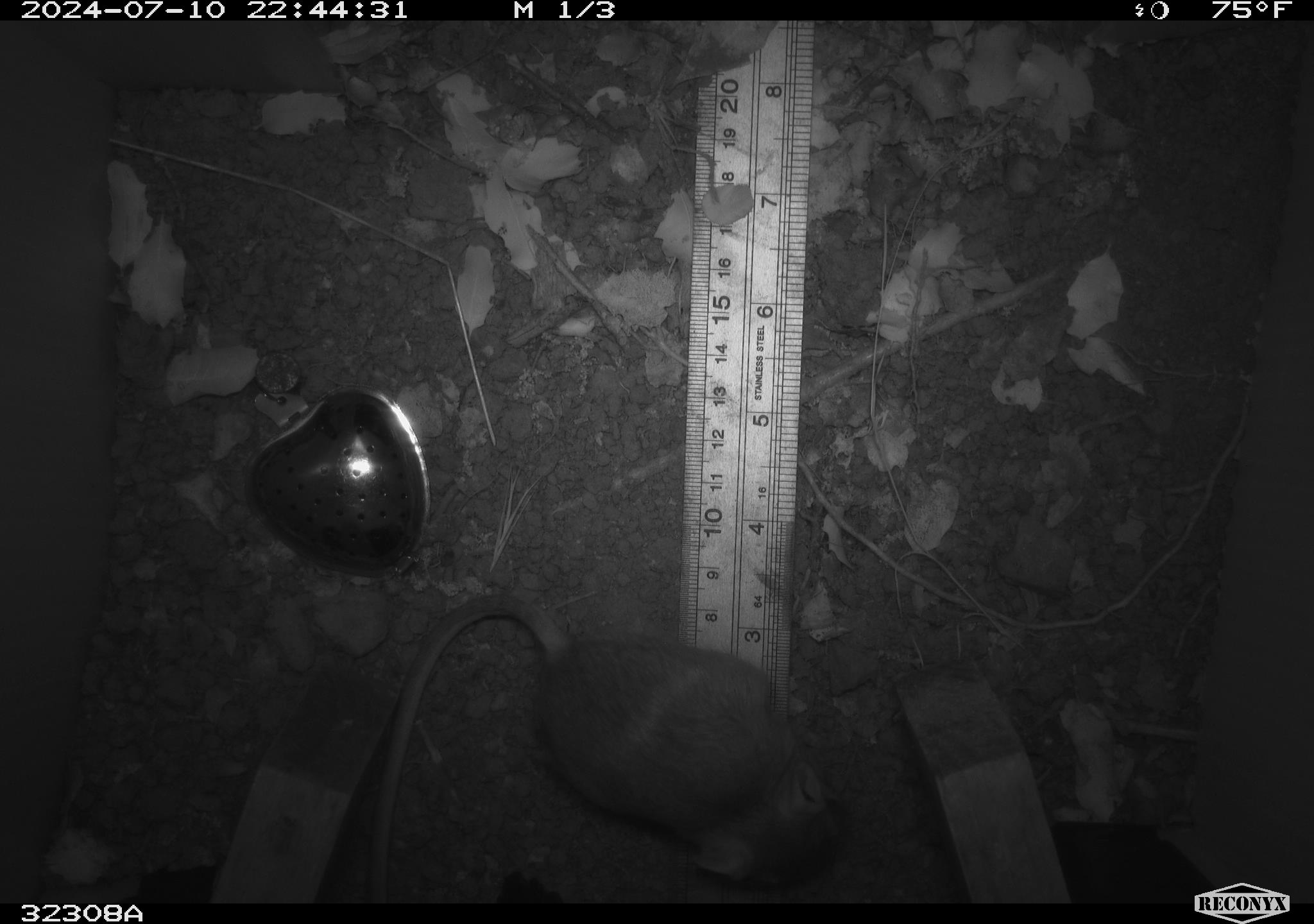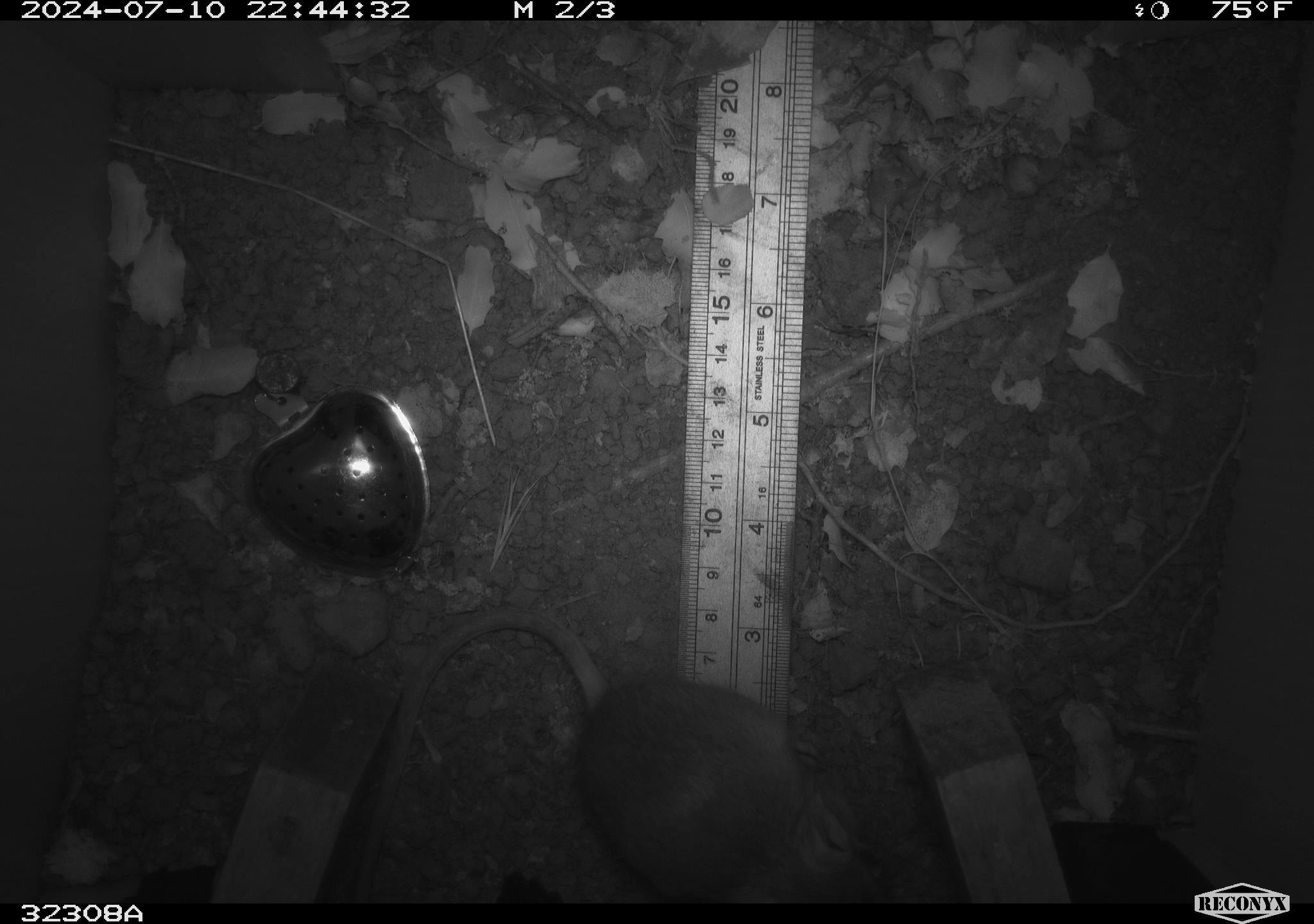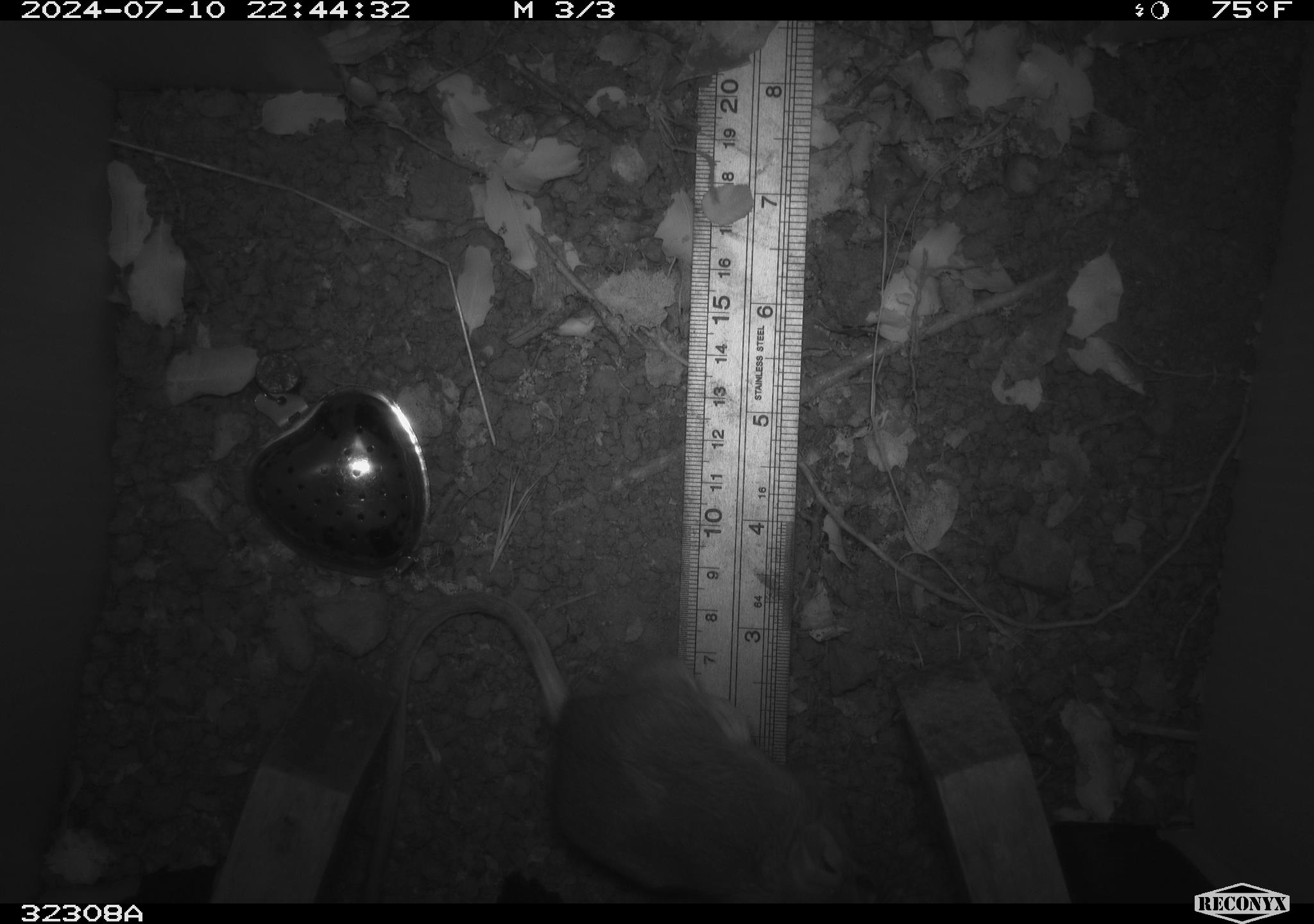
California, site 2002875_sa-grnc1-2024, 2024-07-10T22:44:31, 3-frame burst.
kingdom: Animalia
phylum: Chordata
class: Mammalia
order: Rodentia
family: Heteromyidae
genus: Dipodomys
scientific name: Dipodomys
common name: kangaroo rats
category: dipodomys species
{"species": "dipodomys species (kangaroo rats) (Dipodomys)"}